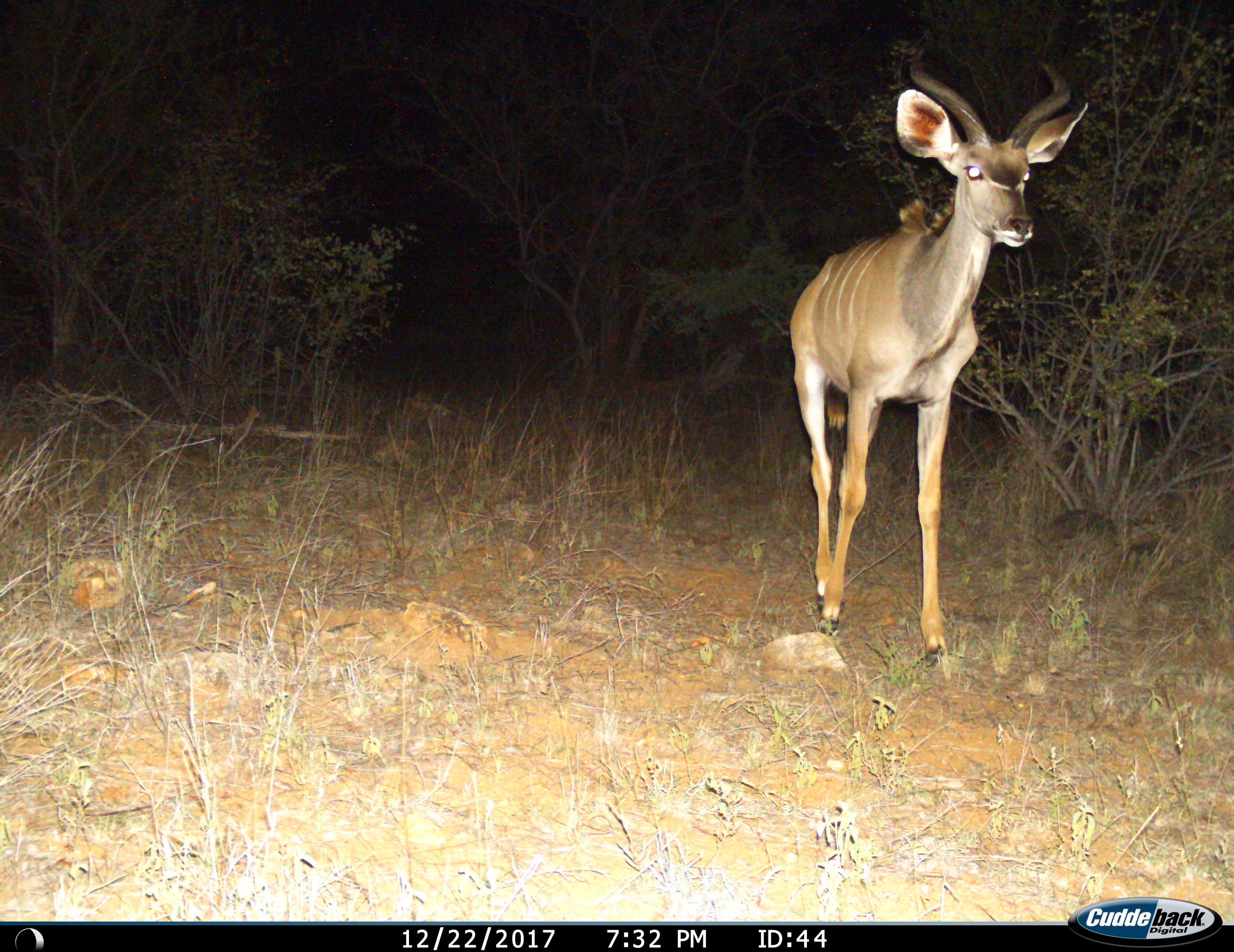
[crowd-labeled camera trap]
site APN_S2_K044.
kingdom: Animalia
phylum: Chordata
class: Mammalia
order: Artiodactyla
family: Bovidae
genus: Tragelaphus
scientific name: Tragelaphus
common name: kudu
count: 1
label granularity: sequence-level